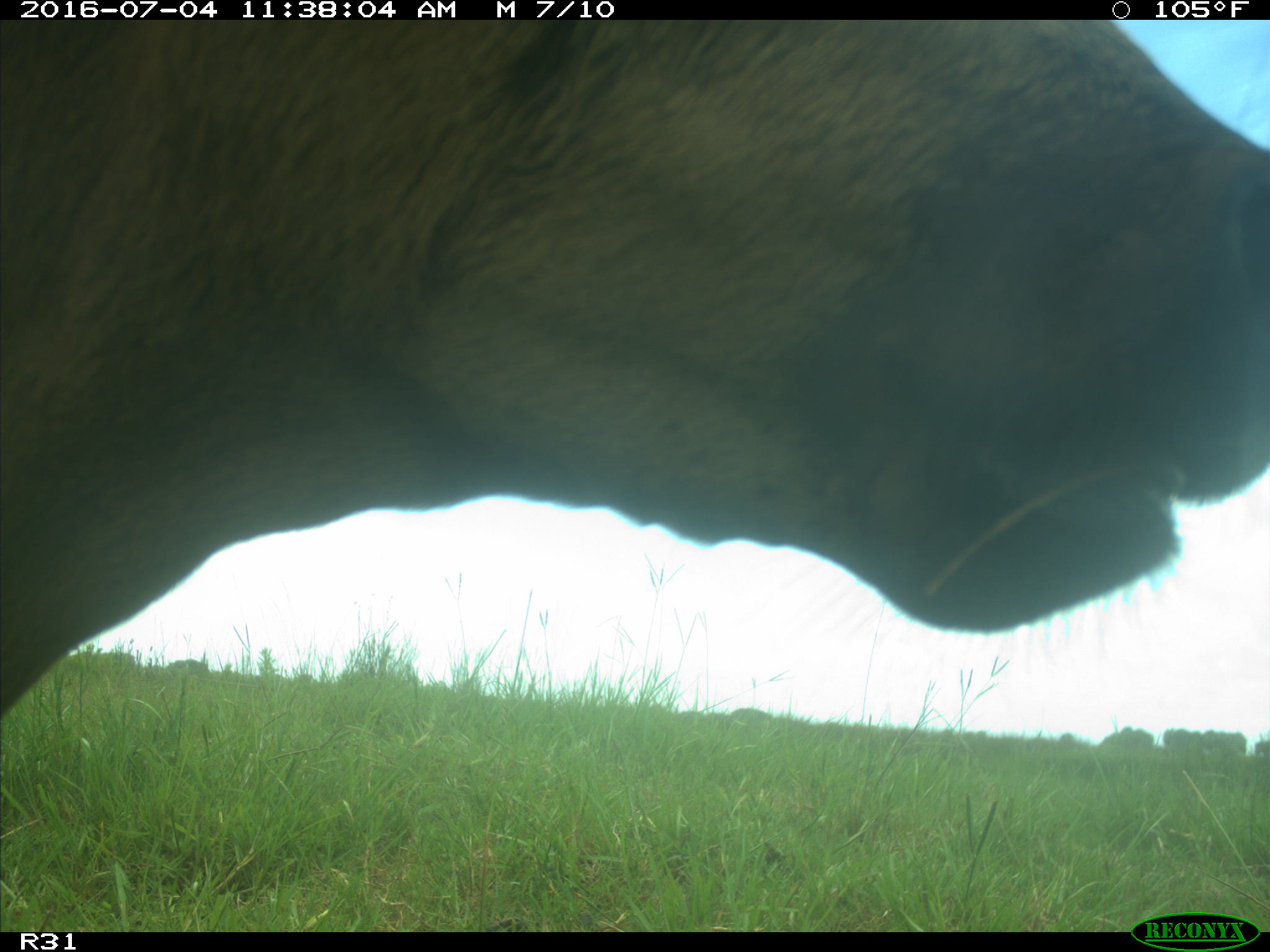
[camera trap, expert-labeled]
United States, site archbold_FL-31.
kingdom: Animalia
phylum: Chordata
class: Mammalia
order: Artiodactyla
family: Bovidae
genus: Bos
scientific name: Bos taurus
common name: domestic cow